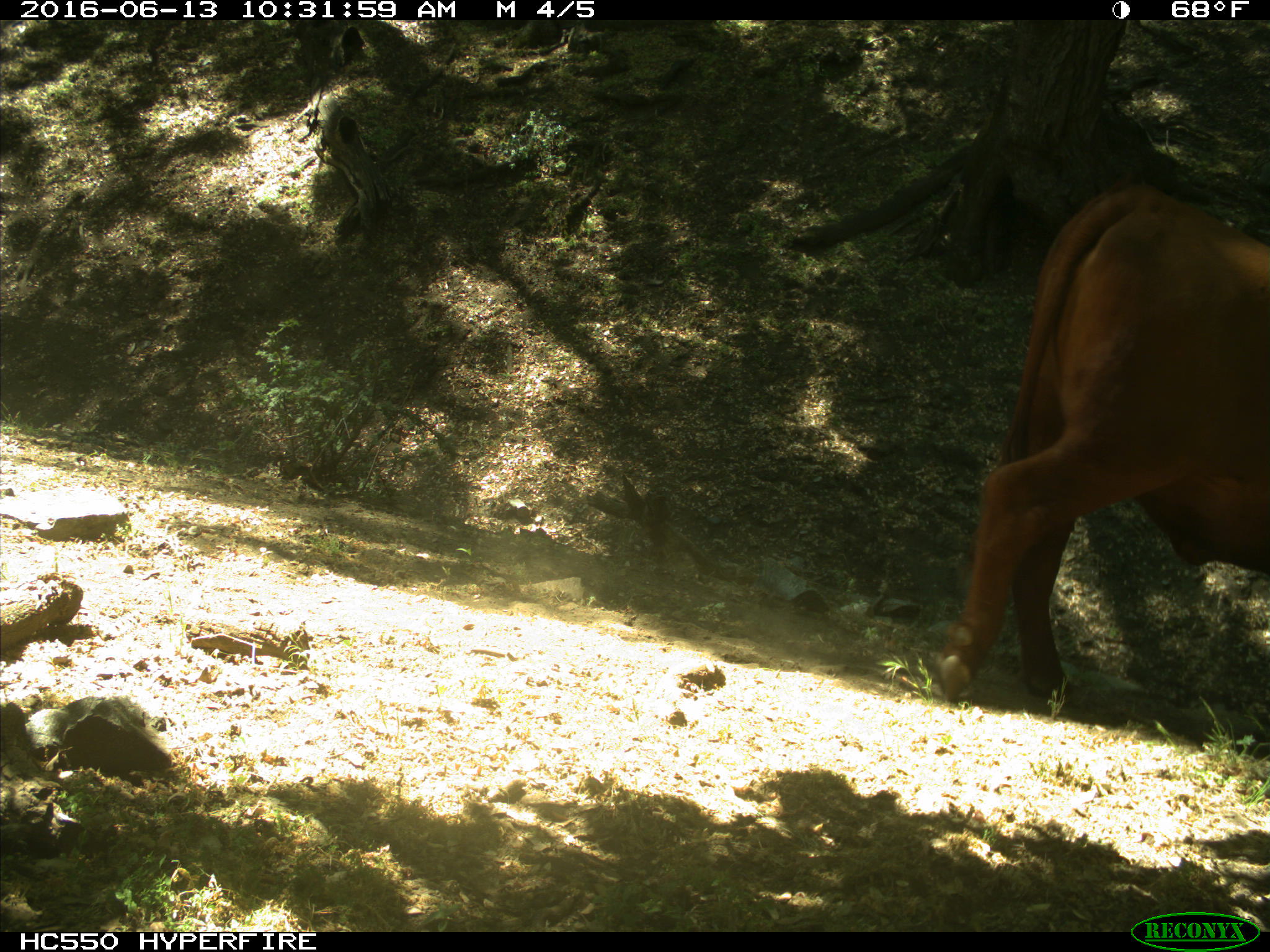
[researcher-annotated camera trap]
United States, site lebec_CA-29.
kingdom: Animalia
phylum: Chordata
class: Mammalia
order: Artiodactyla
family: Bovidae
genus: Bos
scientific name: Bos taurus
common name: domestic cow